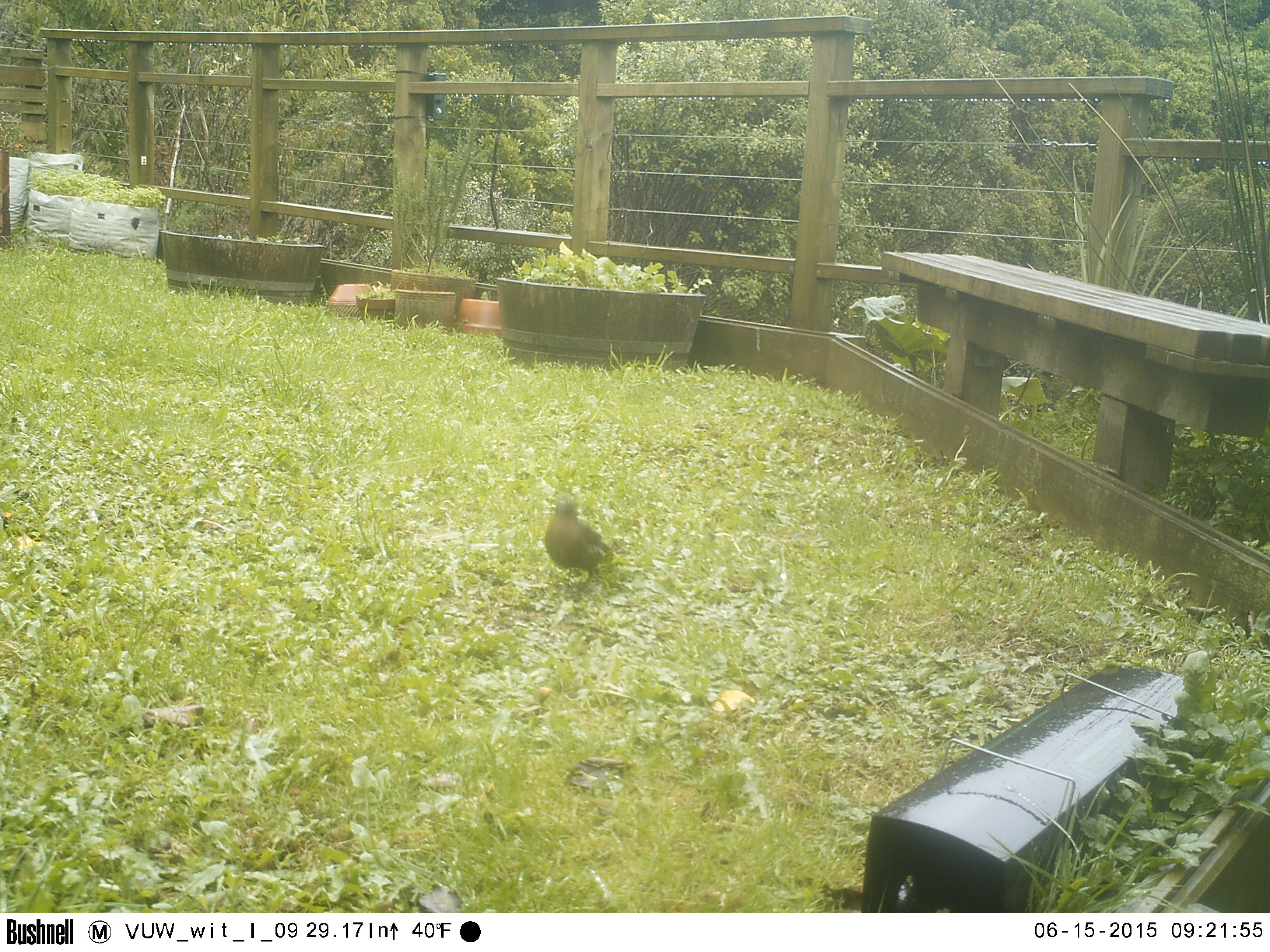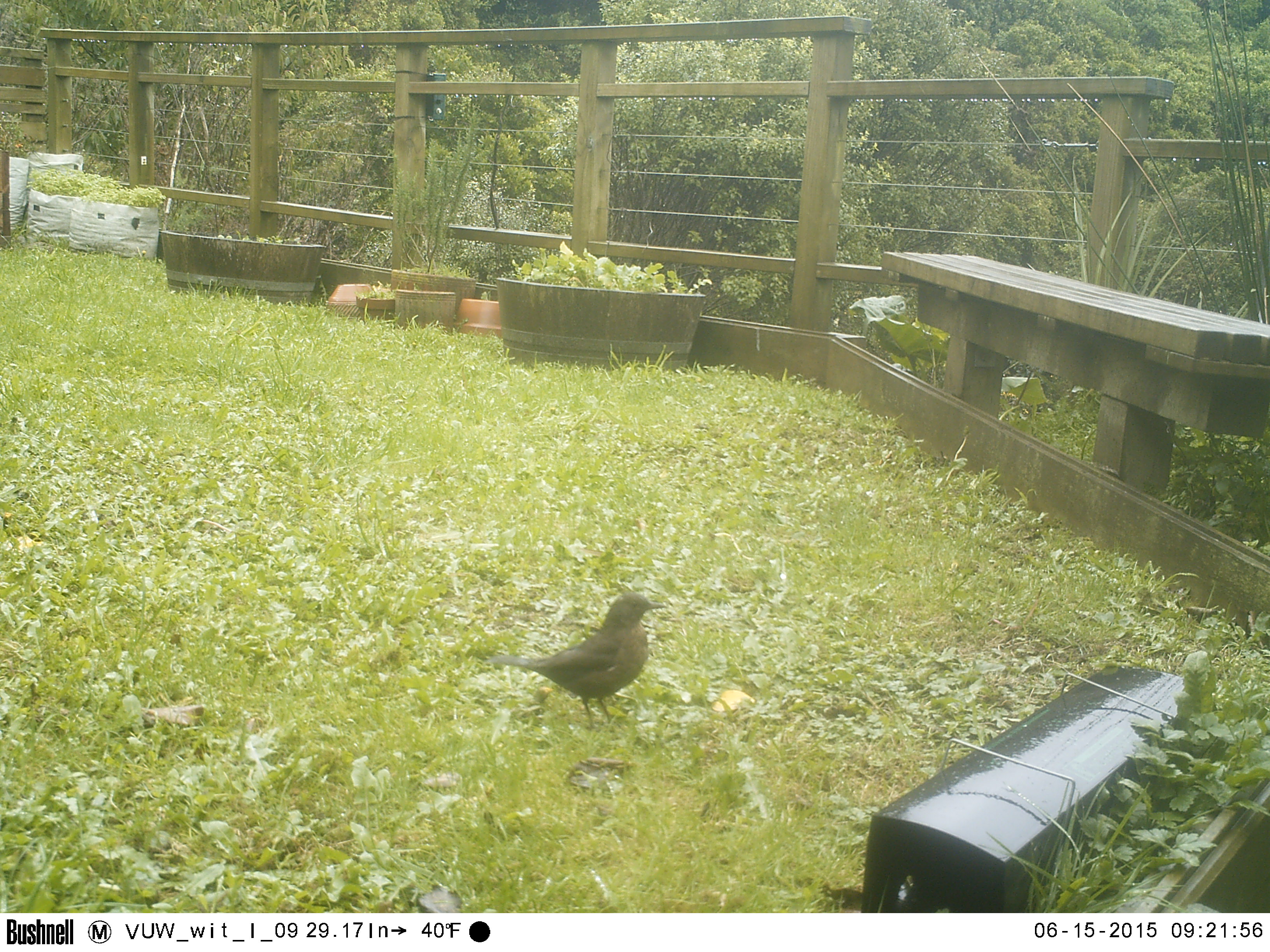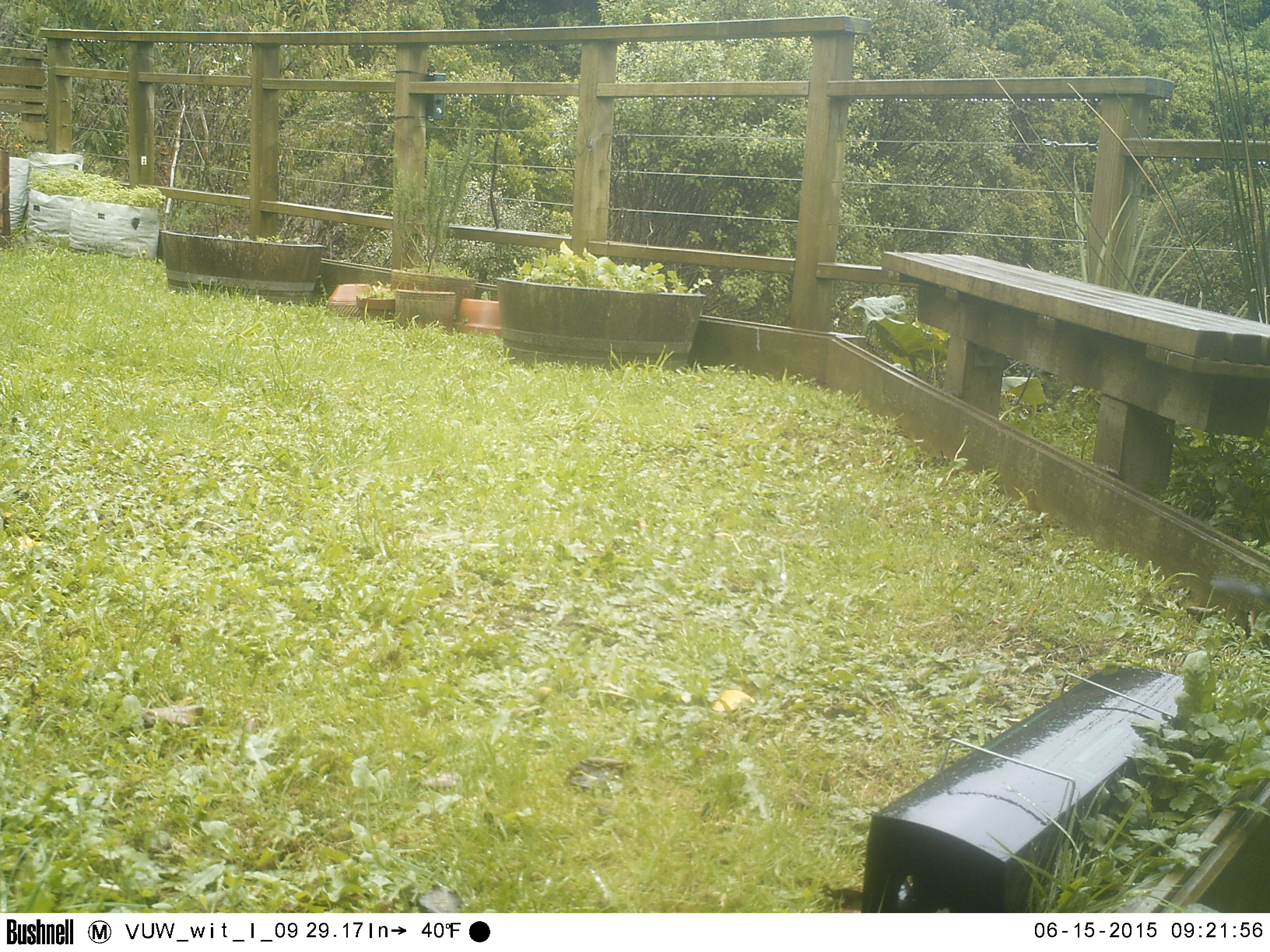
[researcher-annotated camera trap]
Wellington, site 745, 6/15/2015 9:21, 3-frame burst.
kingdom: Animalia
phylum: Chordata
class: Aves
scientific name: Aves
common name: bird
Bird (Aves).